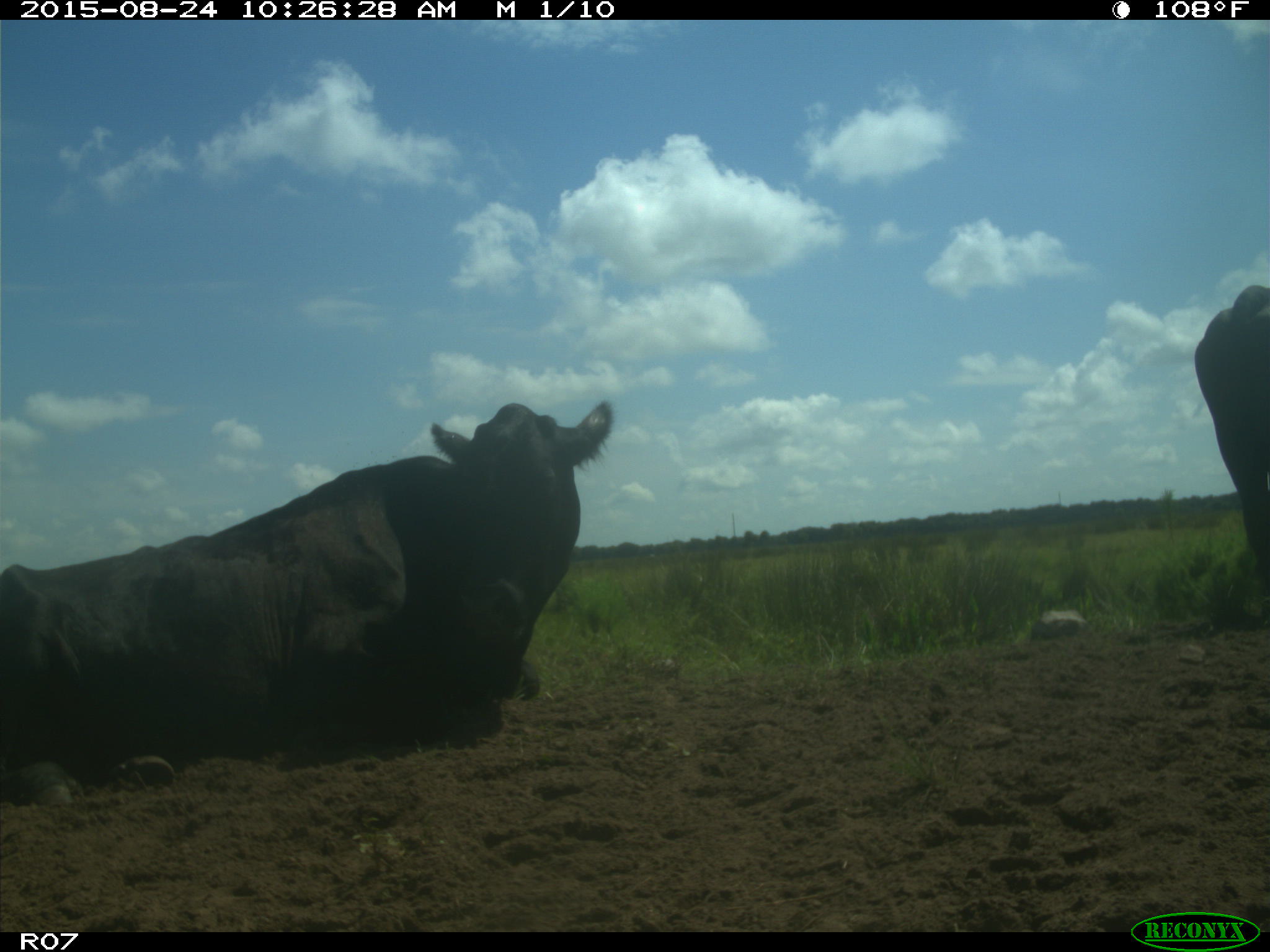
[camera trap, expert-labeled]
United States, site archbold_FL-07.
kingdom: Animalia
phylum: Chordata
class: Mammalia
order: Artiodactyla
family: Bovidae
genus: Bos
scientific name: Bos taurus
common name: domestic cow